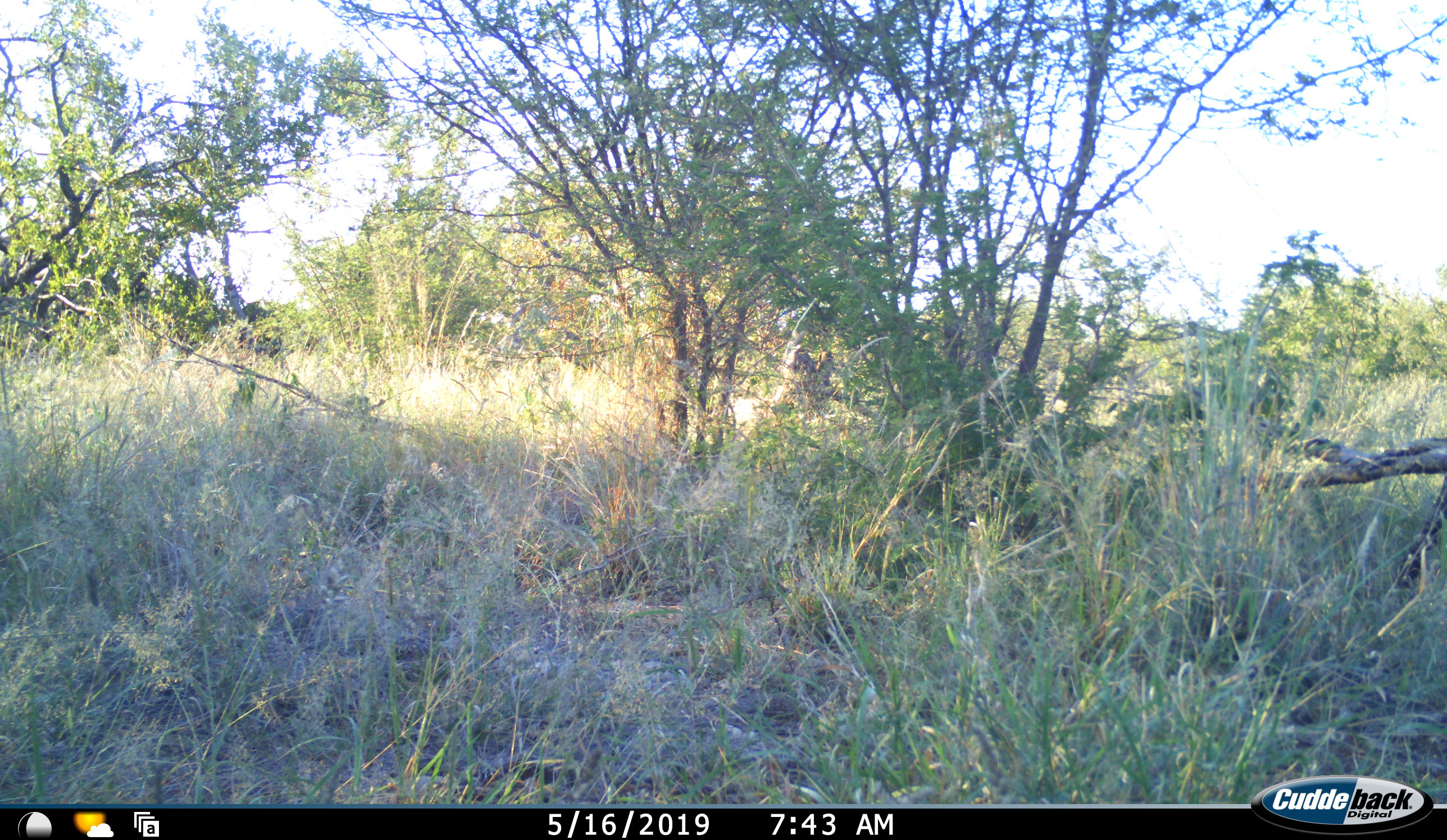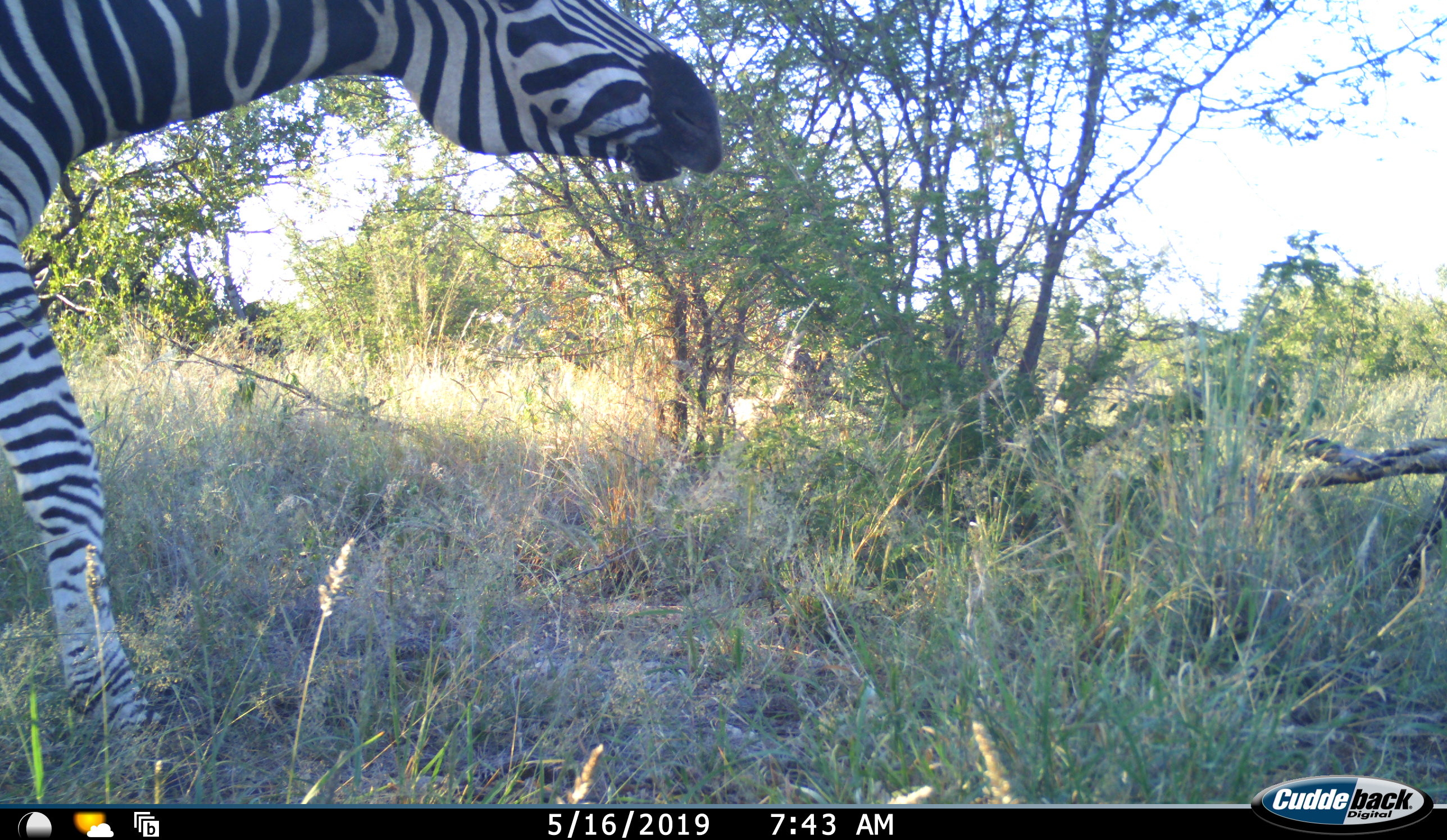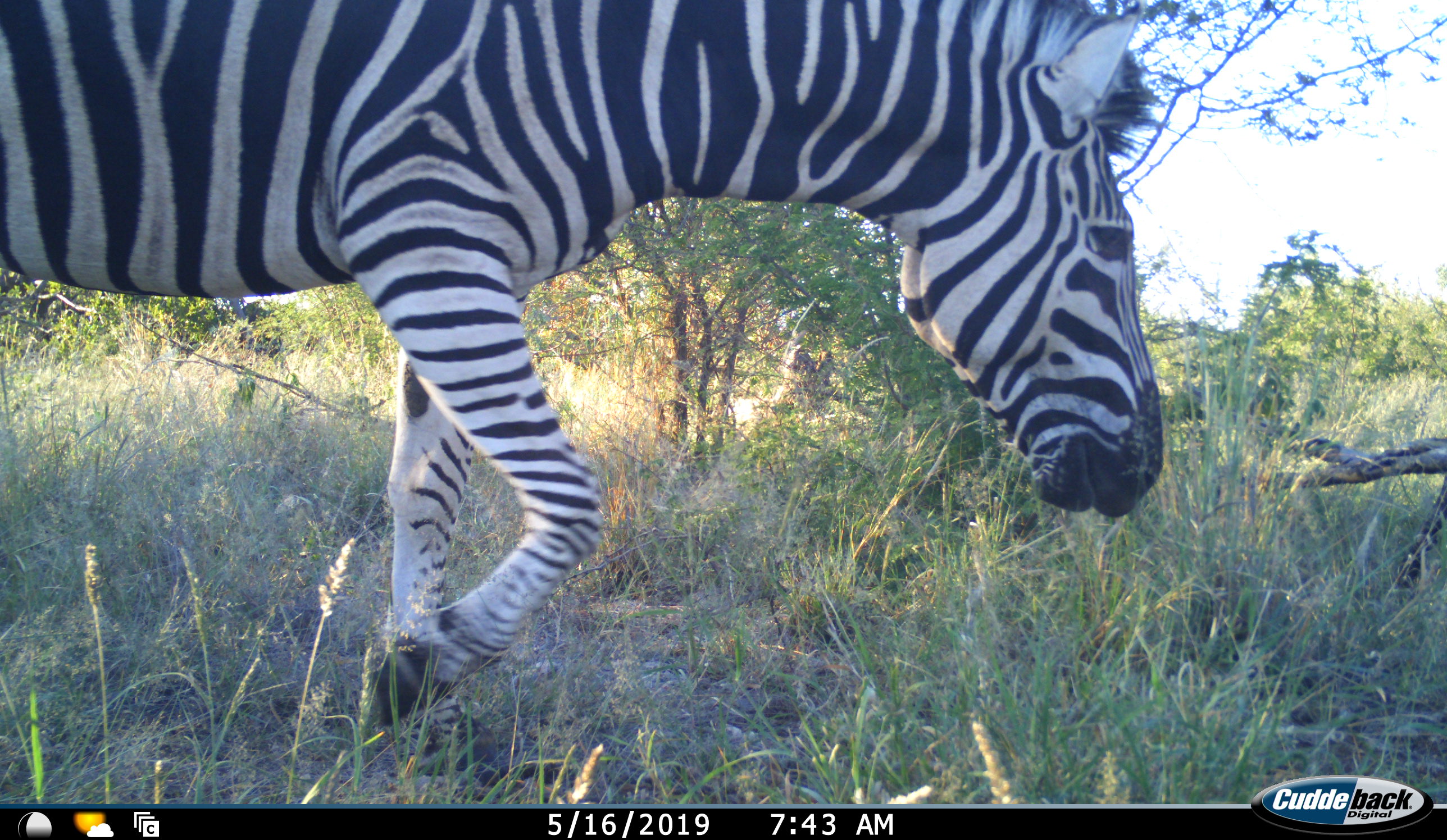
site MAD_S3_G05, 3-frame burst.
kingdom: Animalia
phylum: Chordata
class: Mammalia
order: Perissodactyla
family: Equidae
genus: Equus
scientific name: Equus quagga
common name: plains zebra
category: zebraplains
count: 1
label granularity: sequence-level